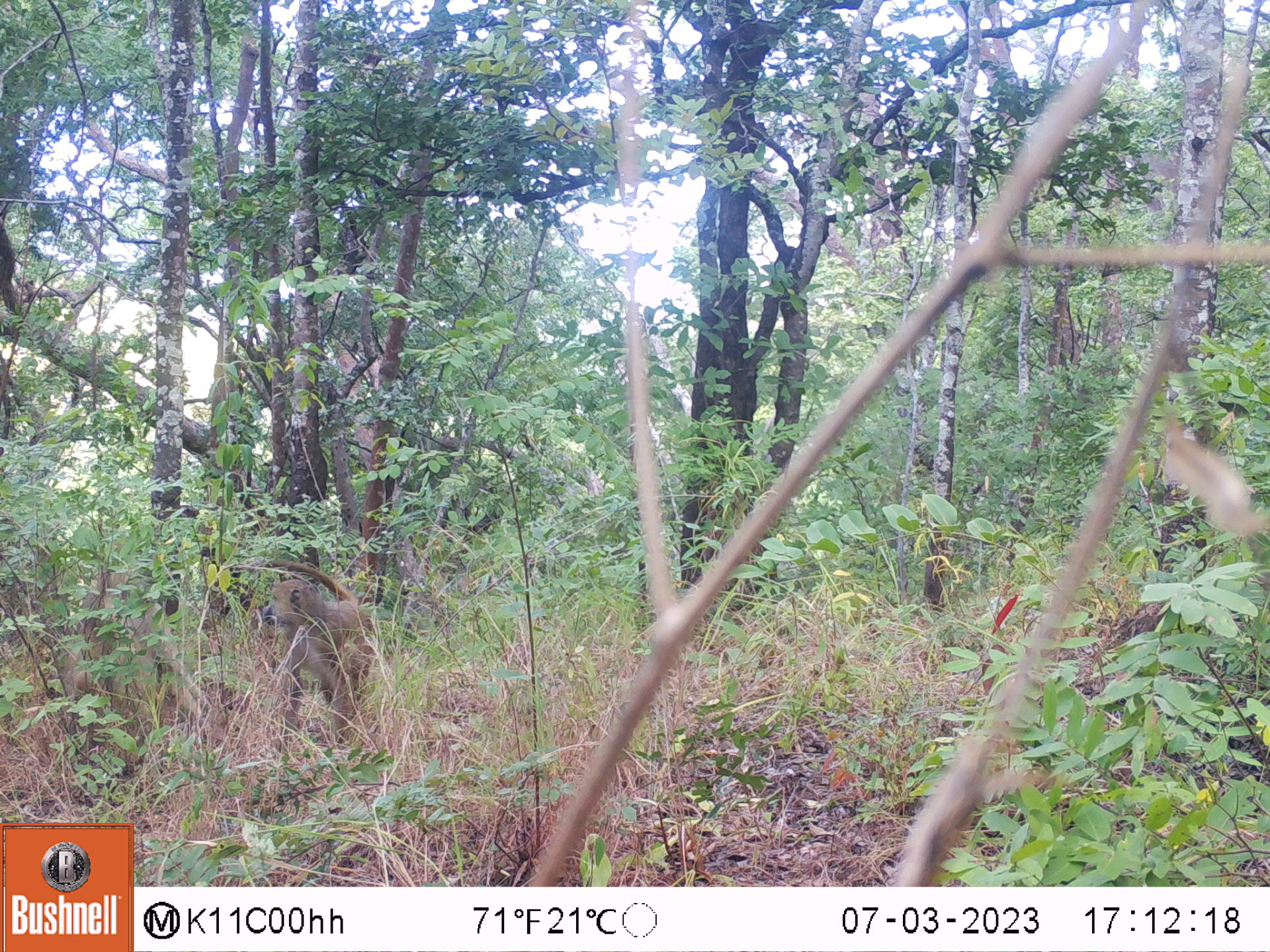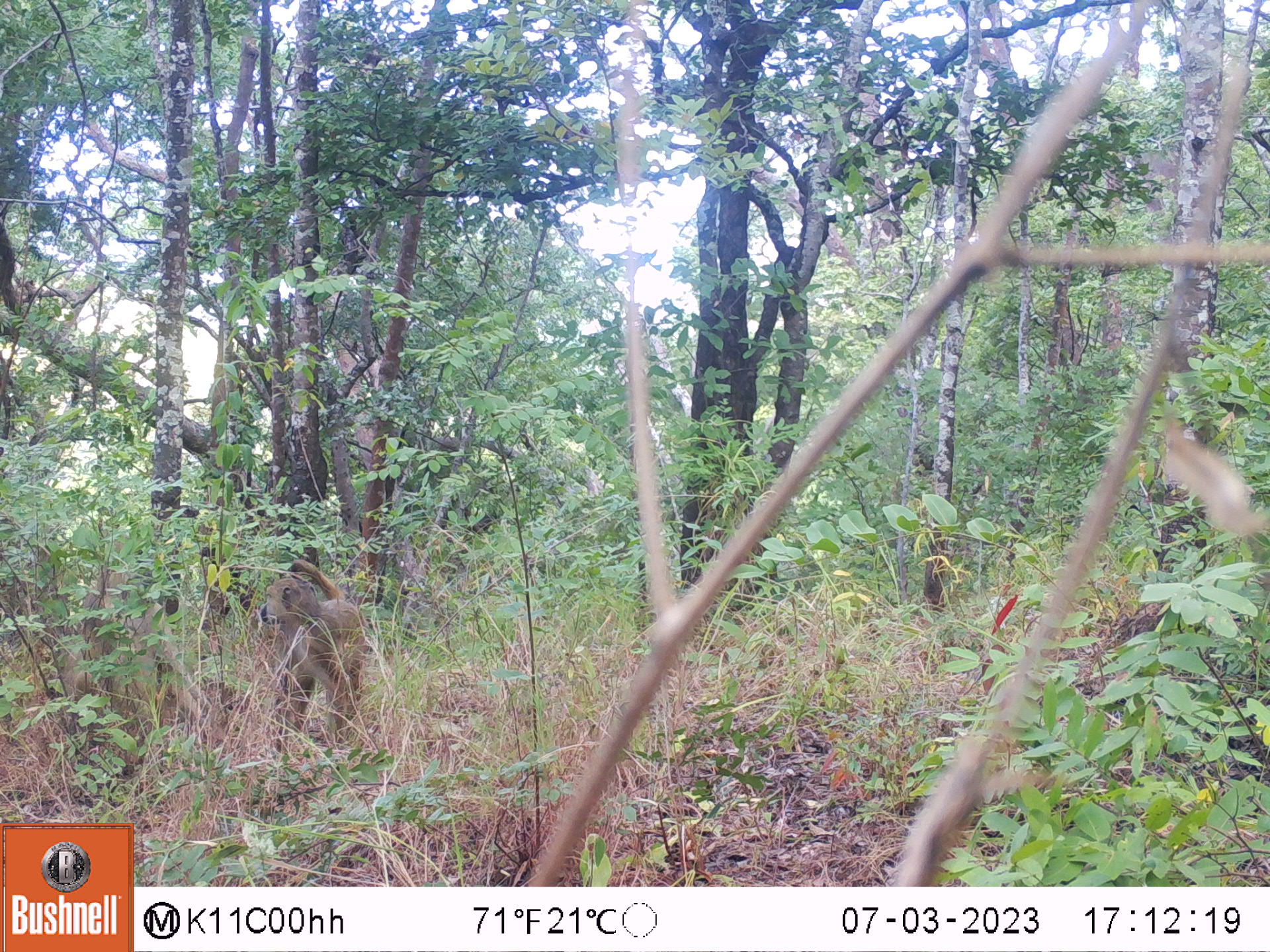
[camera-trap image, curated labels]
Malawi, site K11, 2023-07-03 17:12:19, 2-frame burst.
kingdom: Animalia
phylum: Chordata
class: Mammalia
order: Primates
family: Cercopithecidae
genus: Papio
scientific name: Papio cynocephalus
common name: yellow baboon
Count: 1.